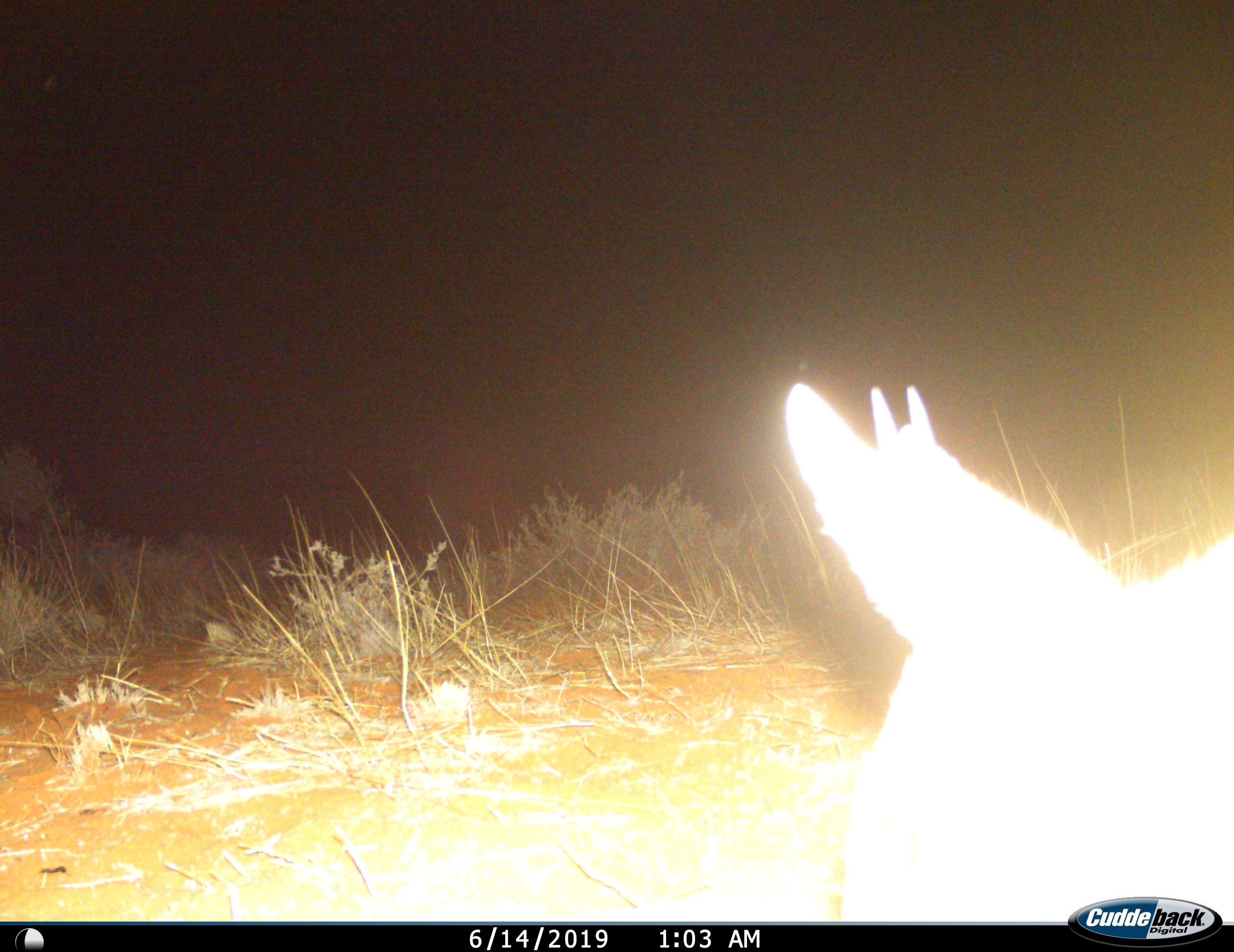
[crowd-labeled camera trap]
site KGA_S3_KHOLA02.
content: unidentified animal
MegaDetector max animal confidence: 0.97